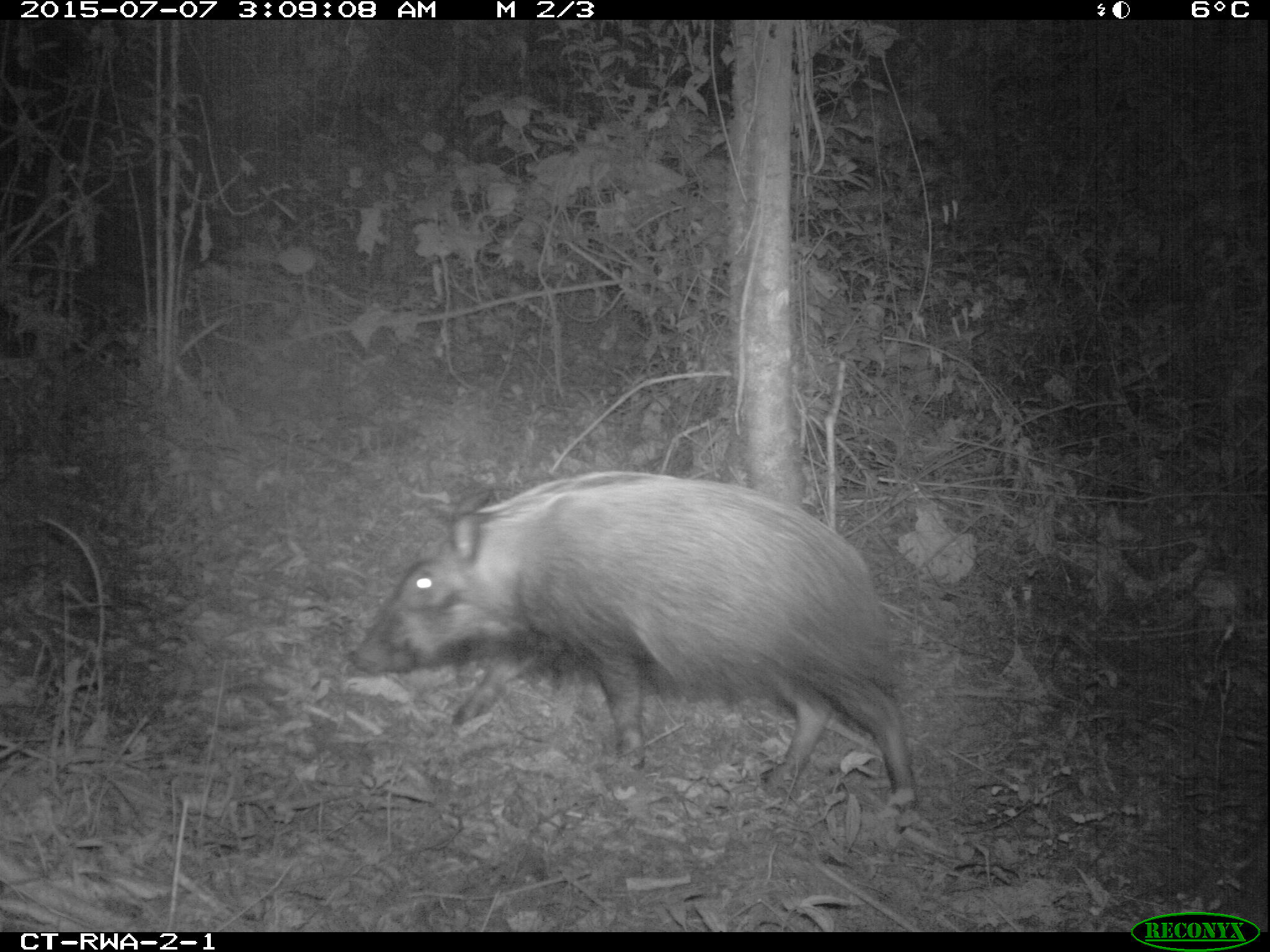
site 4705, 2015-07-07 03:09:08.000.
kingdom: Animalia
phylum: Chordata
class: Mammalia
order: Artiodactyla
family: Suidae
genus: Potamochoerus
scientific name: Potamochoerus larvatus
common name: bushpig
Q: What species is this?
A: Potamochoerus larvatus (bushpig).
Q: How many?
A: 1.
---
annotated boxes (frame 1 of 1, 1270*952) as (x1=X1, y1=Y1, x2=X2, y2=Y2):
potamochoerus larvatus: (x1=345, y1=470, x2=912, y2=808)